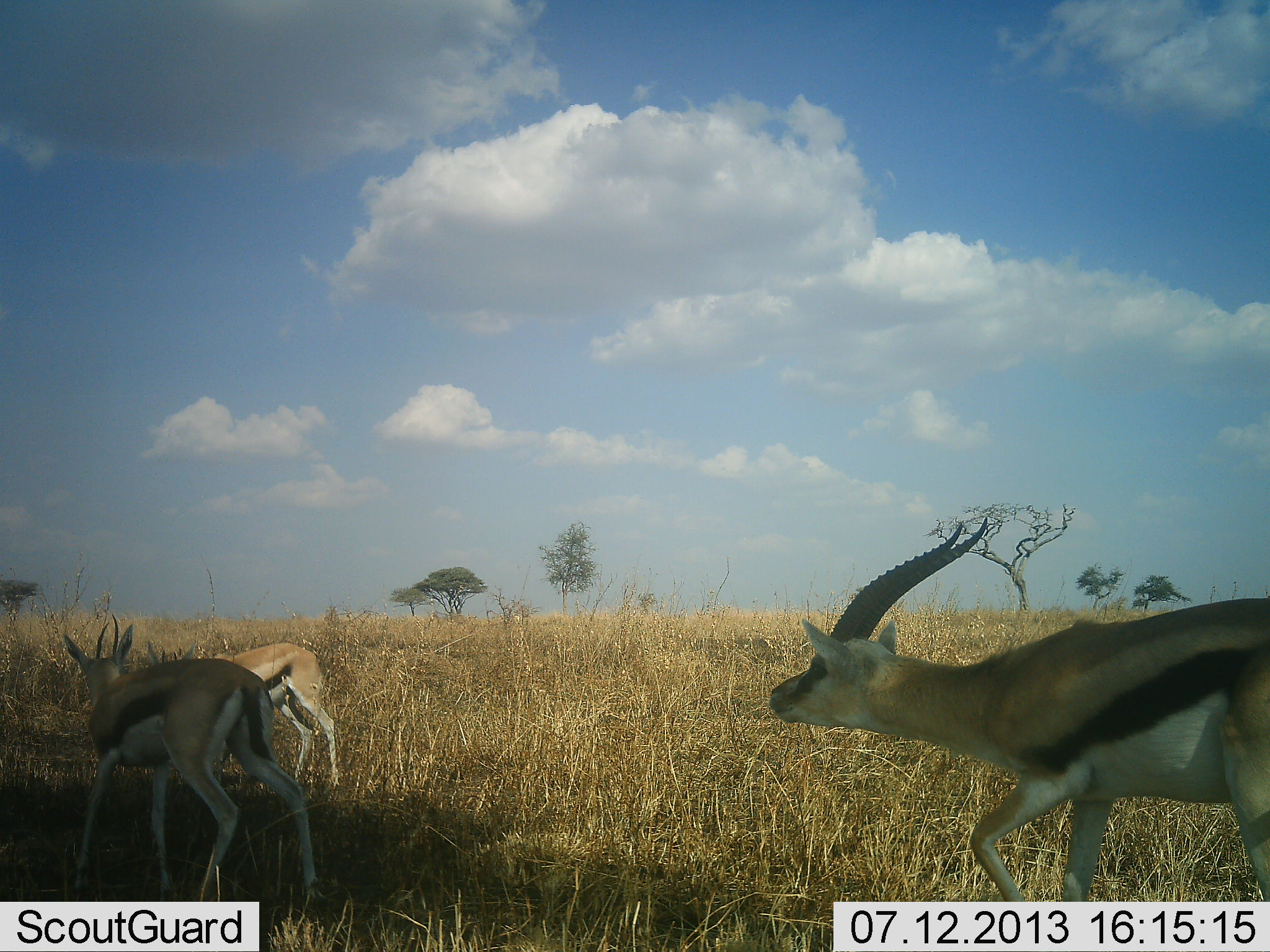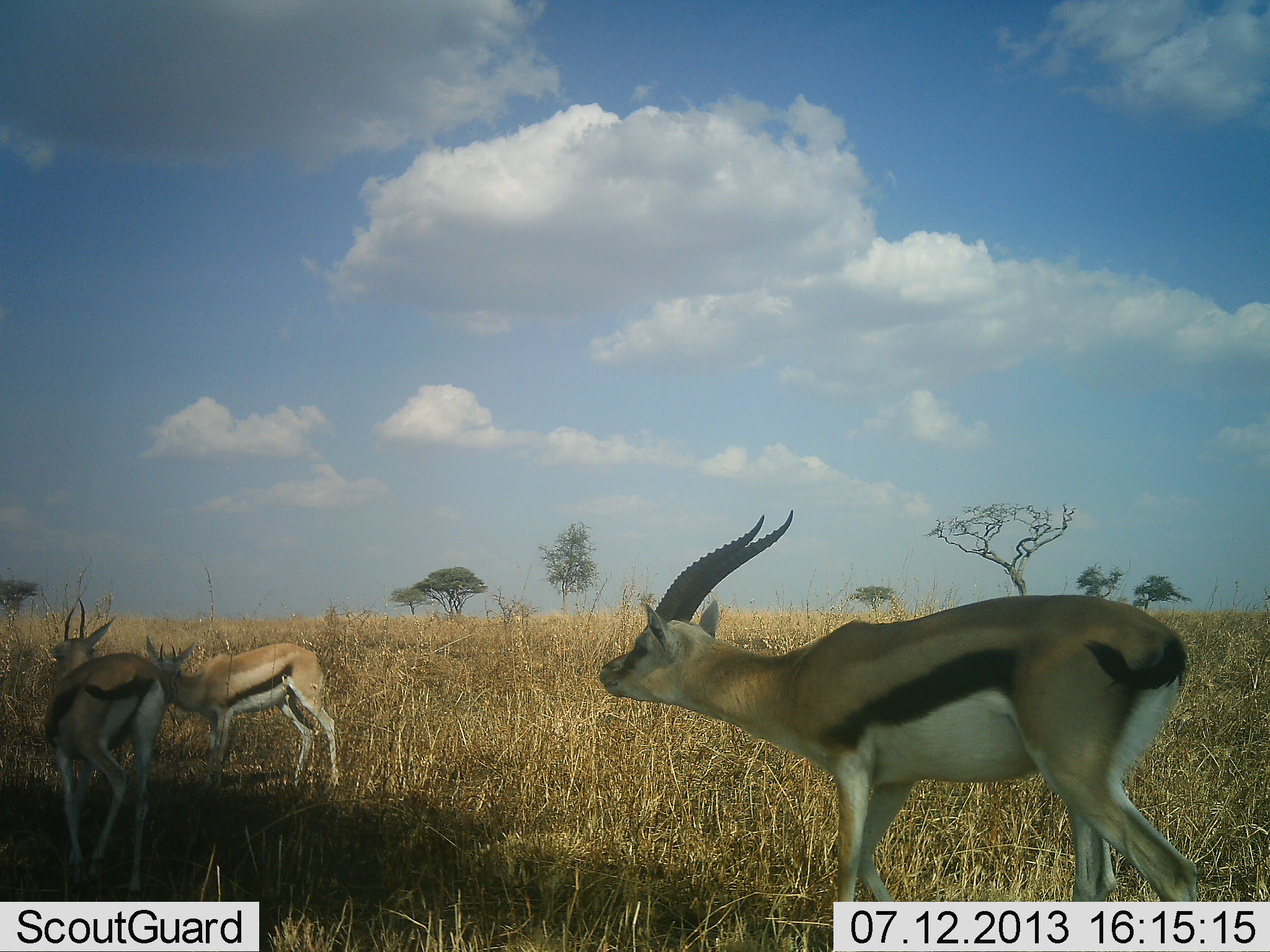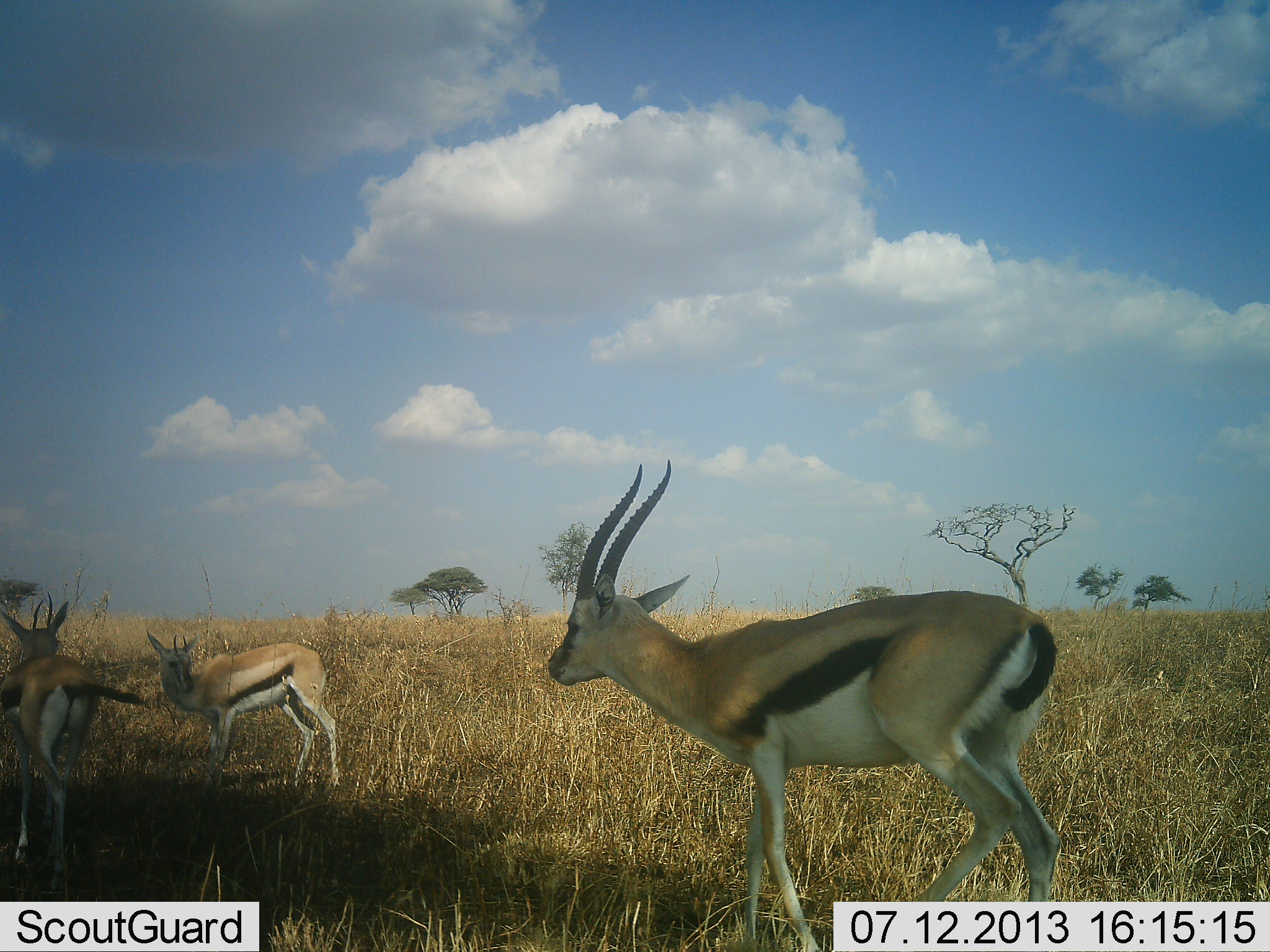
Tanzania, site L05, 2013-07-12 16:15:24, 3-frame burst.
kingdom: Animalia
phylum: Chordata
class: Mammalia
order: Artiodactyla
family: Bovidae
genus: Eudorcas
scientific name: Eudorcas thomsonii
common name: thomson's gazelle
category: gazellethomsons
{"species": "gazellethomsons (thomson's gazelle) (Eudorcas thomsonii)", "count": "3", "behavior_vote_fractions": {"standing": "69%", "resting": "0%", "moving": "91%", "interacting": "16%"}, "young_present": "12%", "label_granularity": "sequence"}